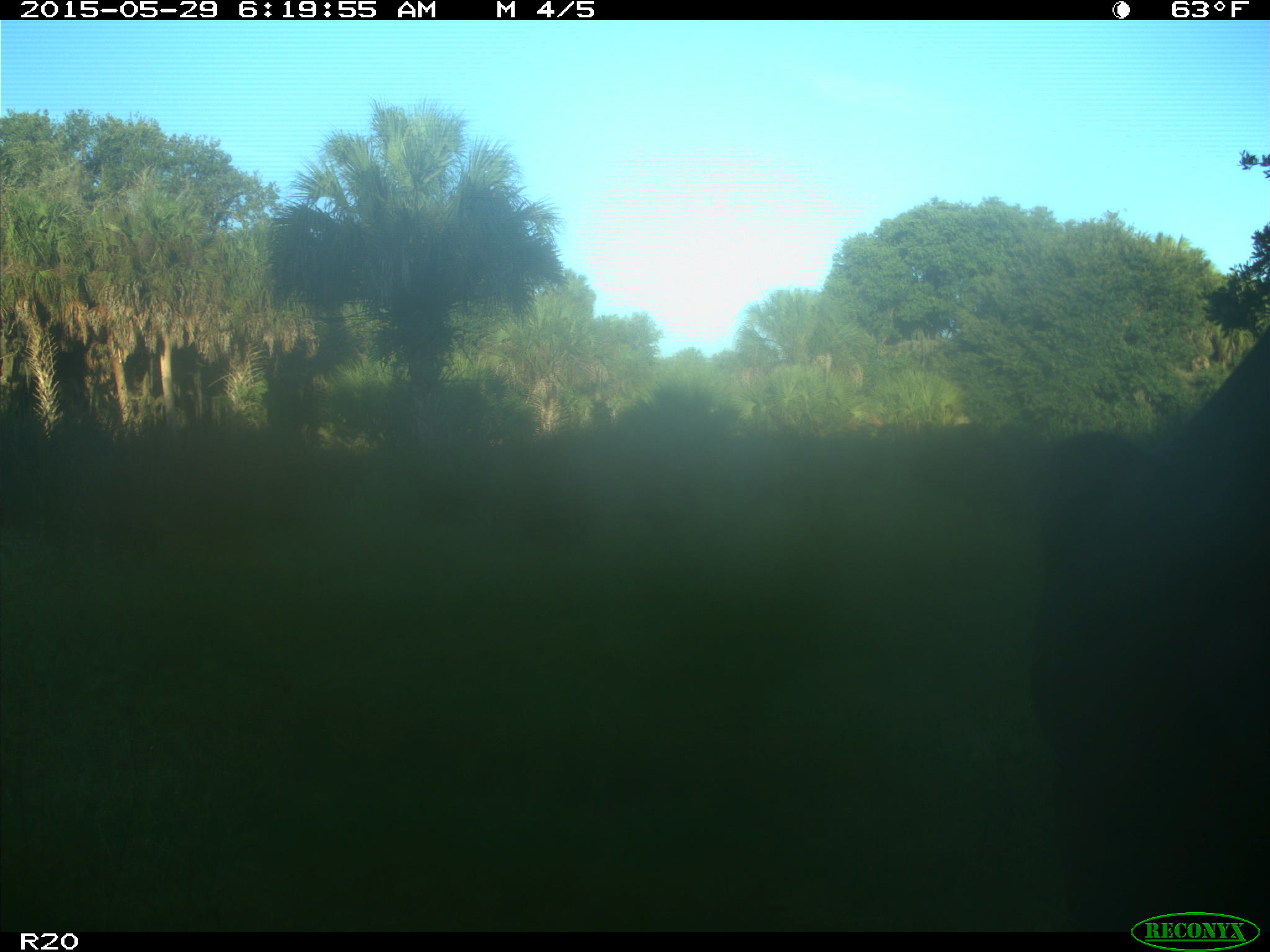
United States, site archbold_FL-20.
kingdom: Animalia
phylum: Chordata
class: Mammalia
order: Artiodactyla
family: Bovidae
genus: Bos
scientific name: Bos taurus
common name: domestic cow